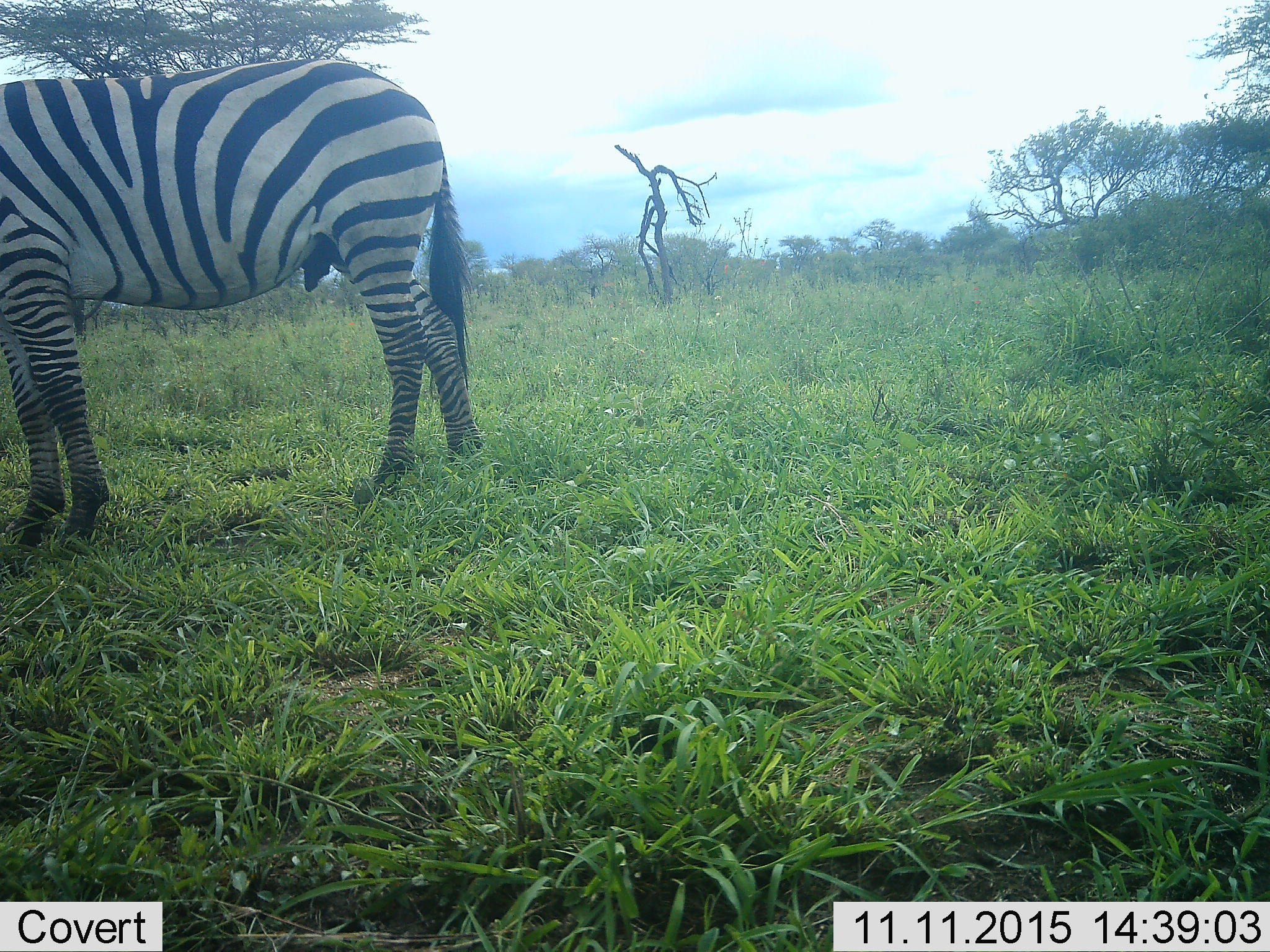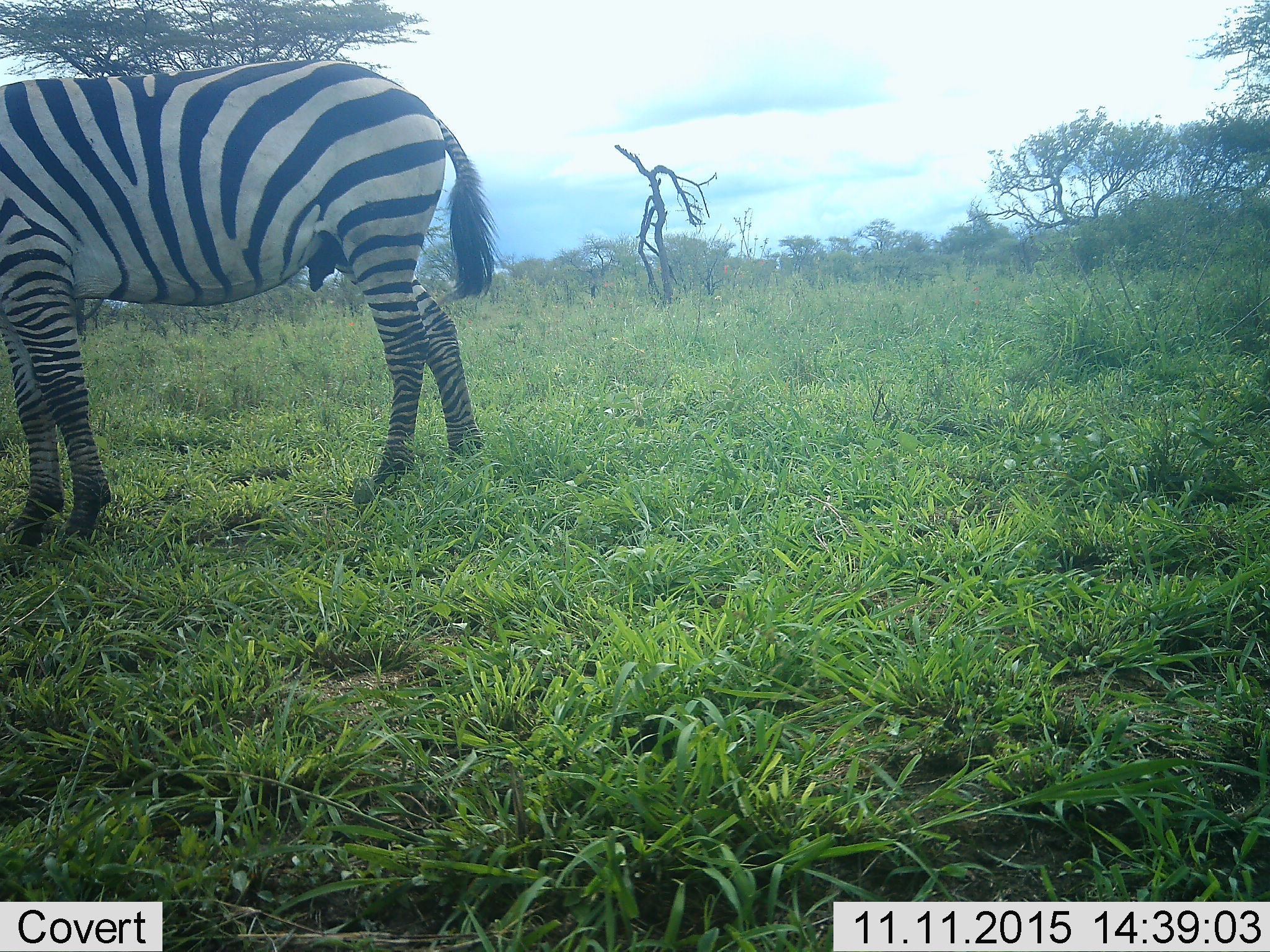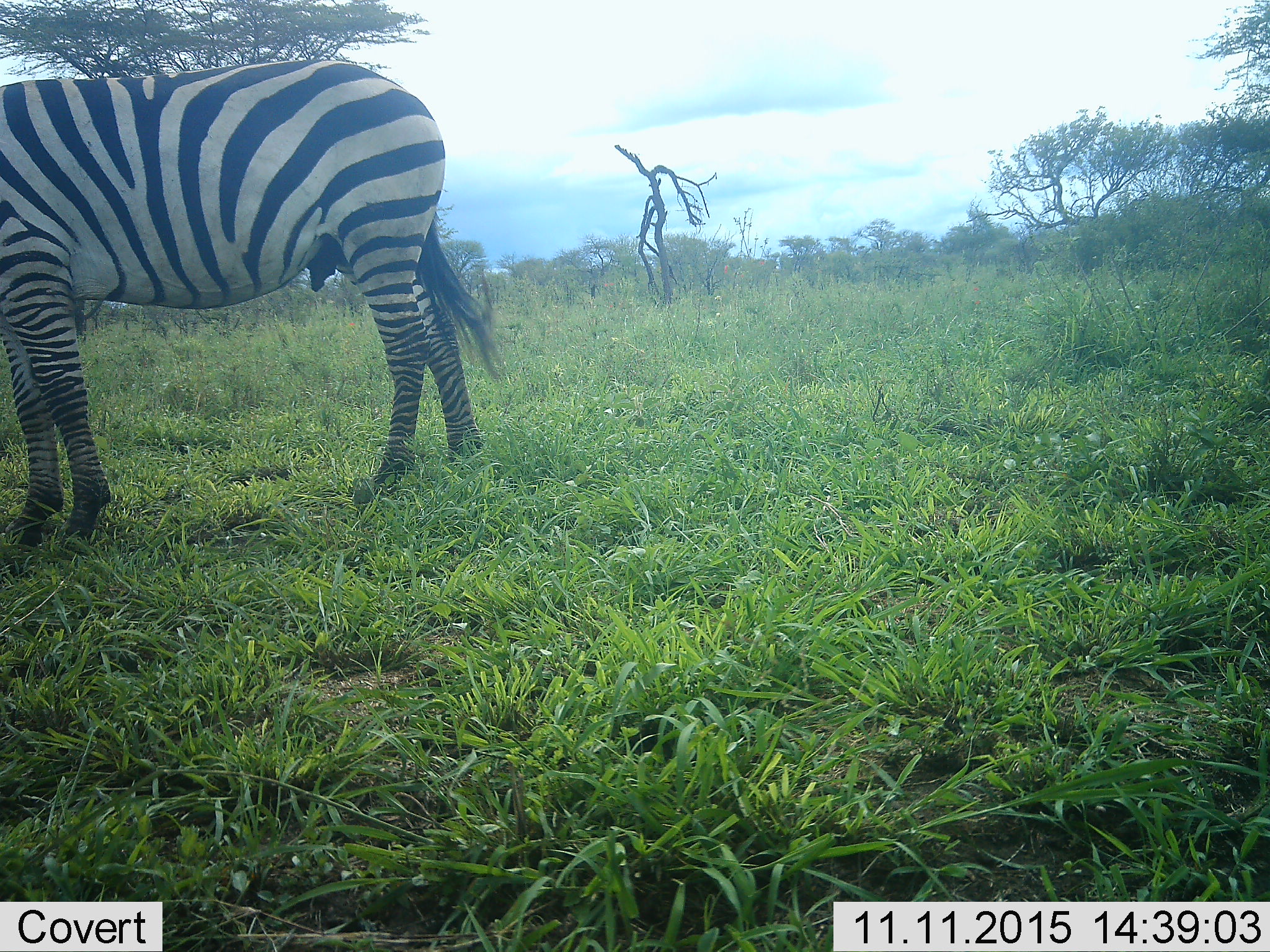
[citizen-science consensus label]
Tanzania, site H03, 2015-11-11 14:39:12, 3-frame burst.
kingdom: Animalia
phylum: Chordata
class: Mammalia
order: Perissodactyla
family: Equidae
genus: Equus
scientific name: Equus quagga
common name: plains zebra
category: zebra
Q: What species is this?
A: Zebra (plains zebra) (Equus quagga).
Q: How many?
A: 1.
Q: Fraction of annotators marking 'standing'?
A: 100%.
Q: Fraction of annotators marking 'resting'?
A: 0%.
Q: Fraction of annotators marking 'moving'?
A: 0%.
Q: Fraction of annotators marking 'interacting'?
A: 0%.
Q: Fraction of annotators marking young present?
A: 0%.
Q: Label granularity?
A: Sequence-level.